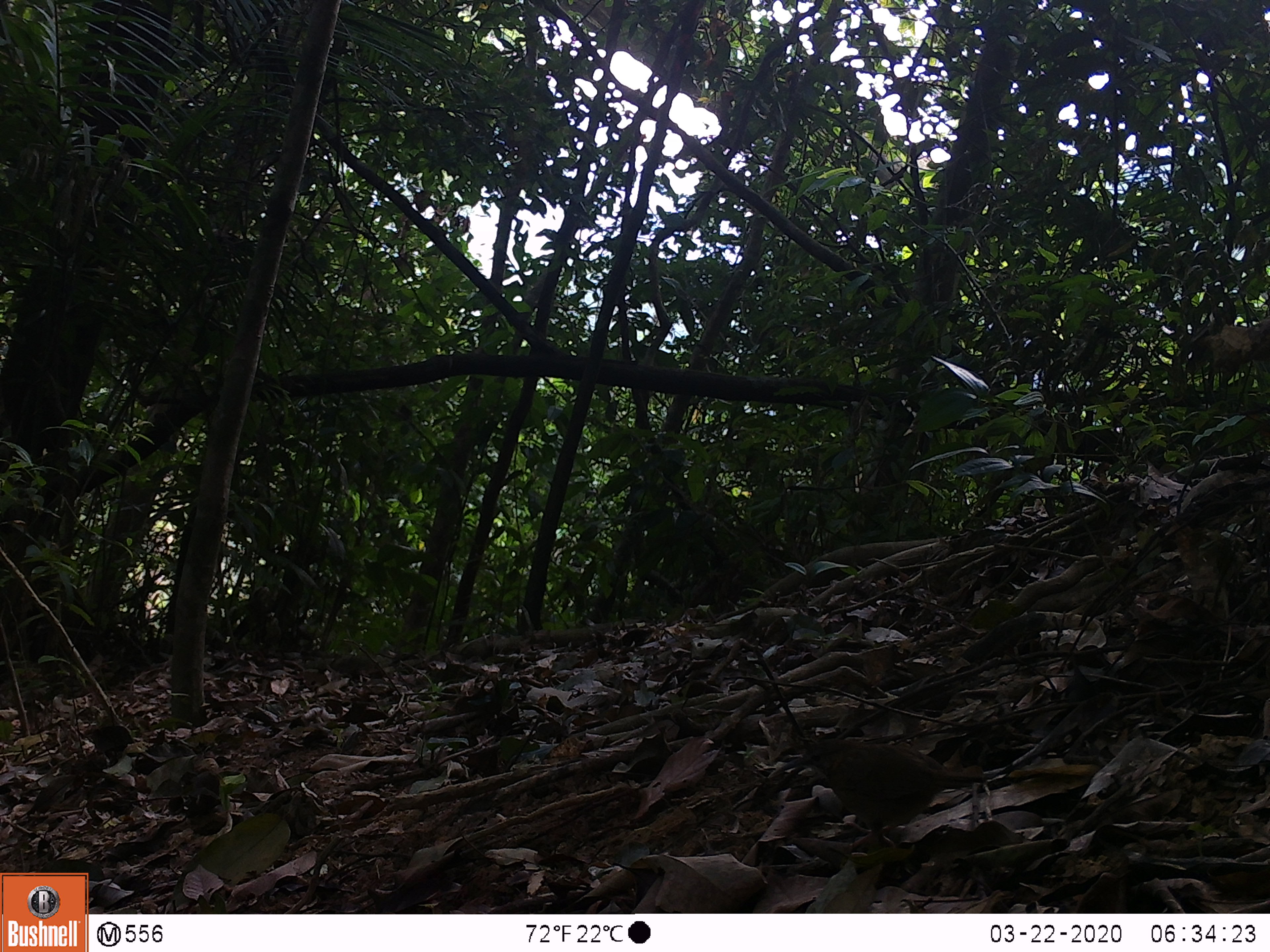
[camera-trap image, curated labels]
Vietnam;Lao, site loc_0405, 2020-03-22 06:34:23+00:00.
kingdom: Animalia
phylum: Chordata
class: Aves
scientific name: Aves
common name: bird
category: unidentified bird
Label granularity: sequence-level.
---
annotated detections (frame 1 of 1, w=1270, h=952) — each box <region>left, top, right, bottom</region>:
unidentified bird: <region>767, 737, 987, 849</region>